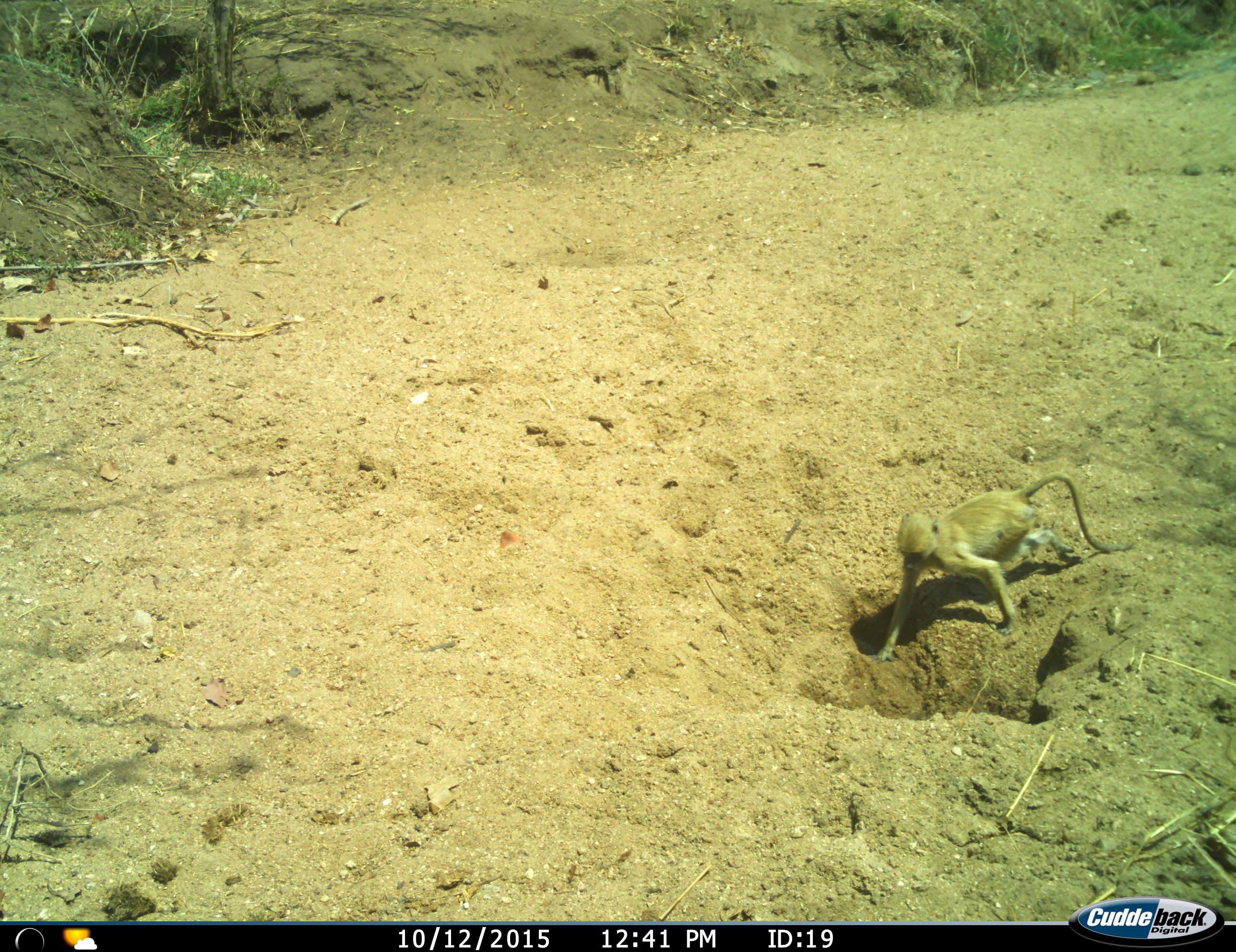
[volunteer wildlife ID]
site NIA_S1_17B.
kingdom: Animalia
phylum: Chordata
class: Mammalia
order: Primates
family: Cercopithecidae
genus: Papio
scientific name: Papio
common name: baboon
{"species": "baboon (Papio)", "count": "1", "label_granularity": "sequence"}